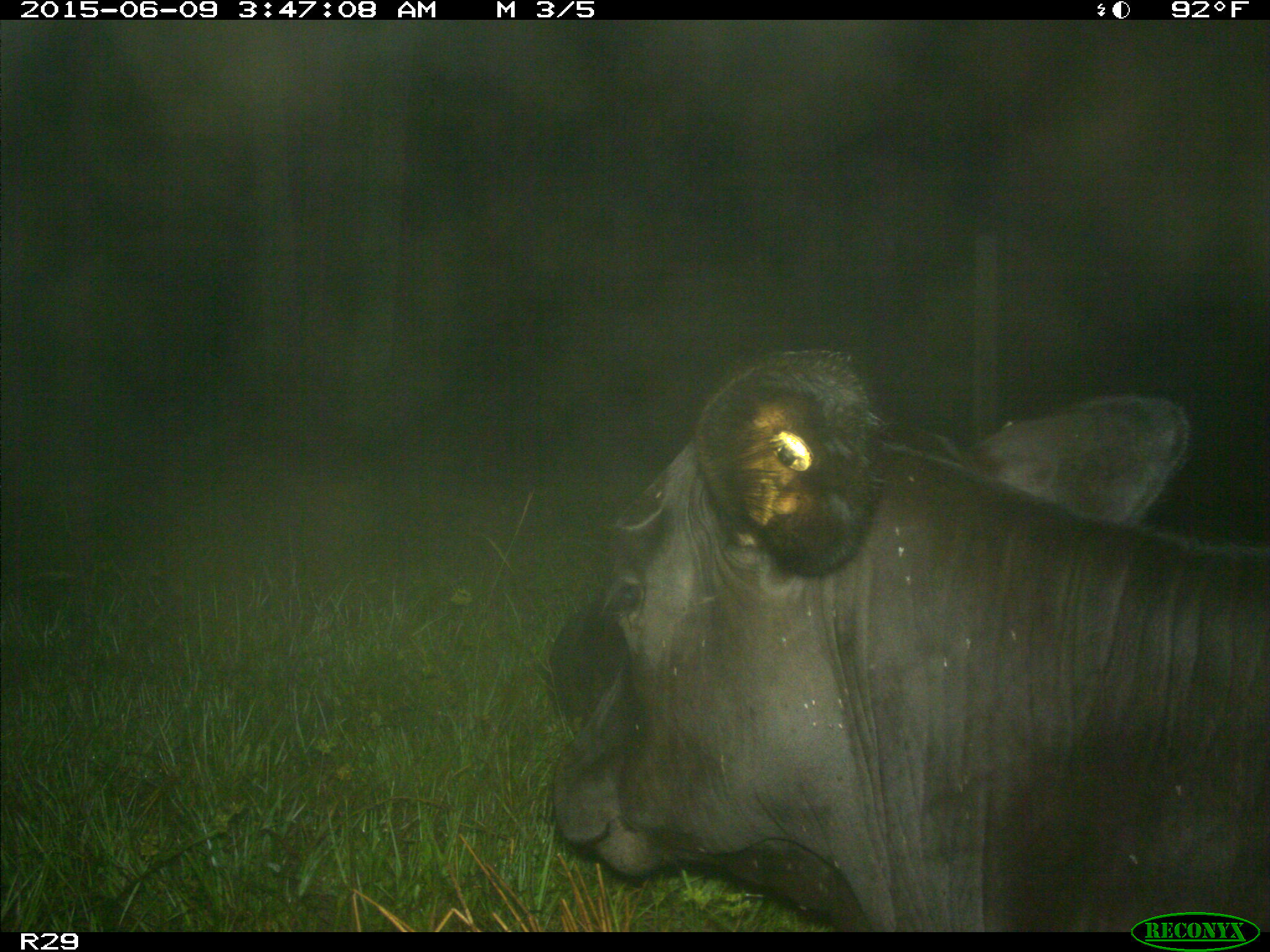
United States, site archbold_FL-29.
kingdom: Animalia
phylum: Chordata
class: Mammalia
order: Artiodactyla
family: Bovidae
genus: Bos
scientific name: Bos taurus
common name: domestic cow